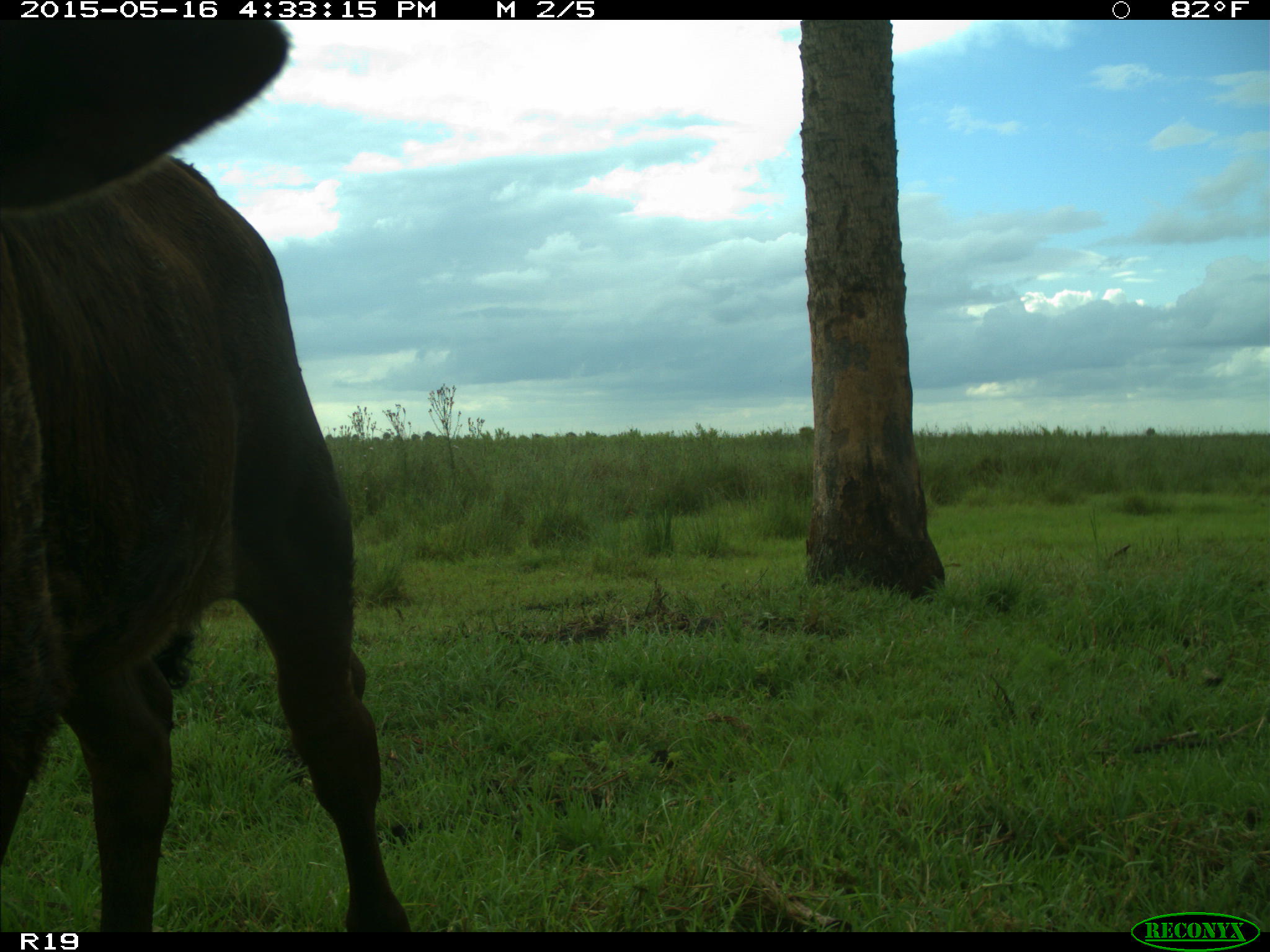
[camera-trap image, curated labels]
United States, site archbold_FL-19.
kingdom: Animalia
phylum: Chordata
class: Mammalia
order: Artiodactyla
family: Bovidae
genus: Bos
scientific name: Bos taurus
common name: domestic cow